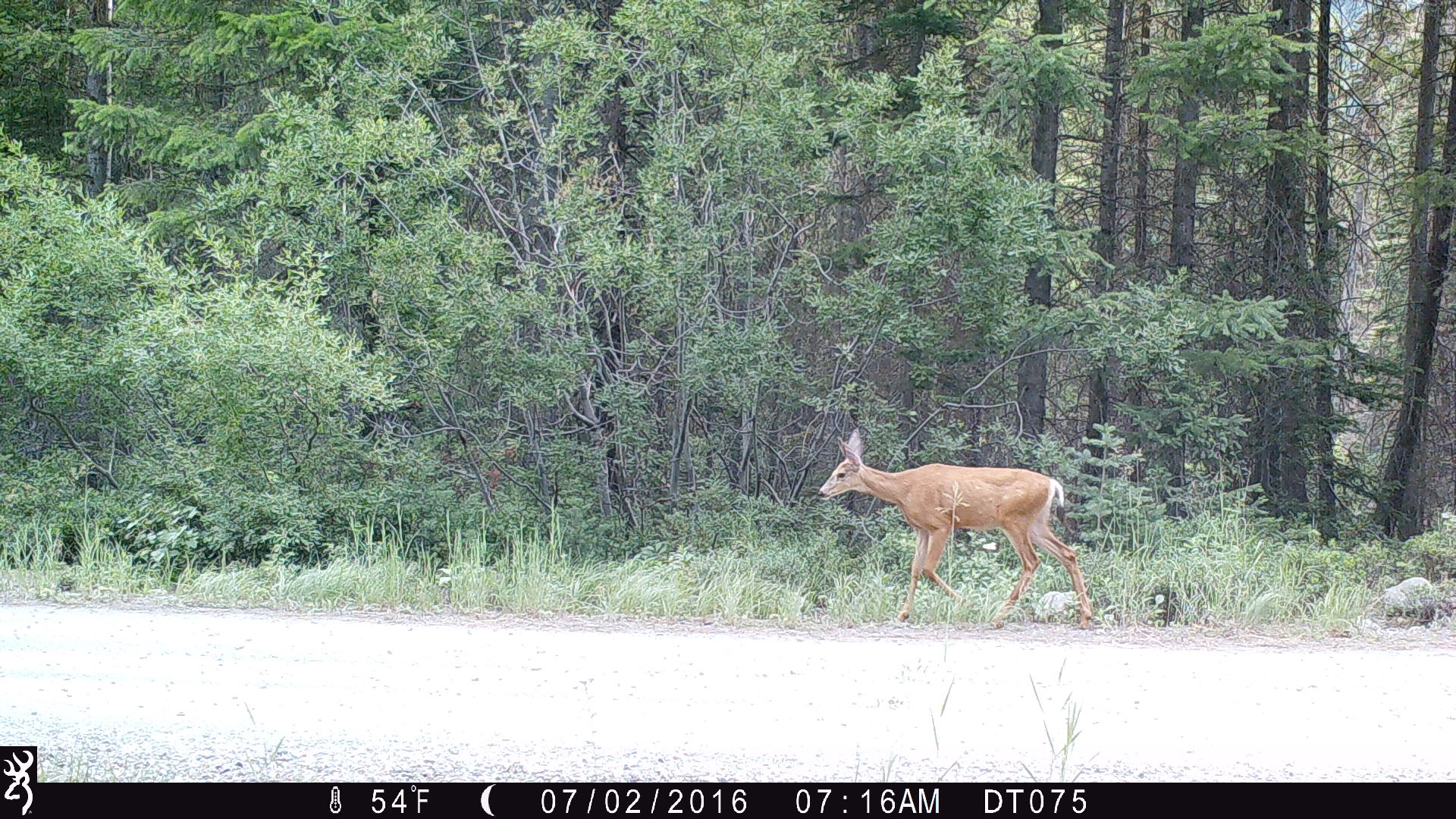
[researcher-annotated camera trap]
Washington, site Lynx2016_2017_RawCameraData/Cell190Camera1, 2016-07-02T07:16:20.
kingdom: Animalia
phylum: Chordata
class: Mammalia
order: Artiodactyla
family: Cervidae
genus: Odocoileus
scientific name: Odocoileus hemionus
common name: mule deer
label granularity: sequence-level